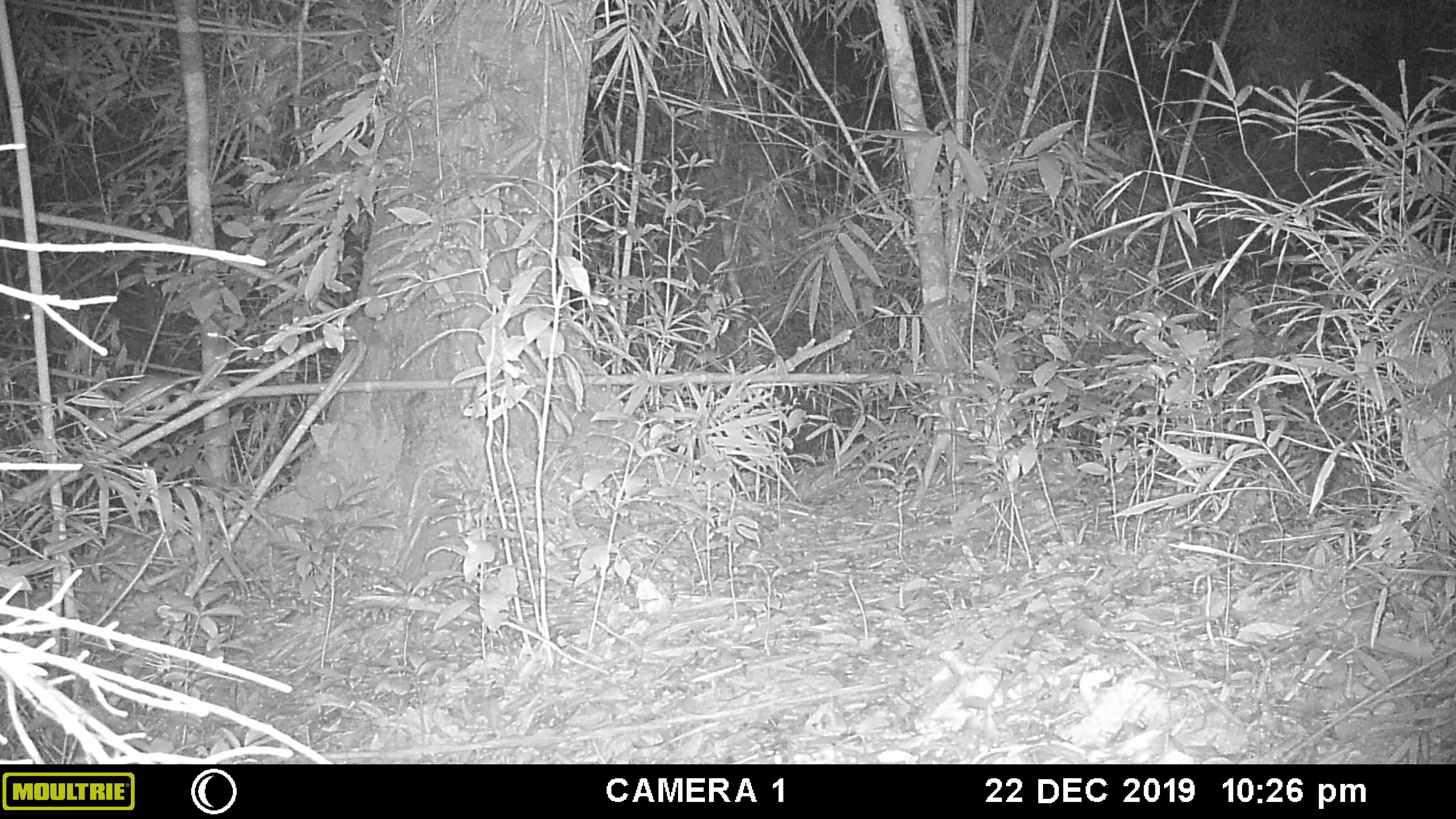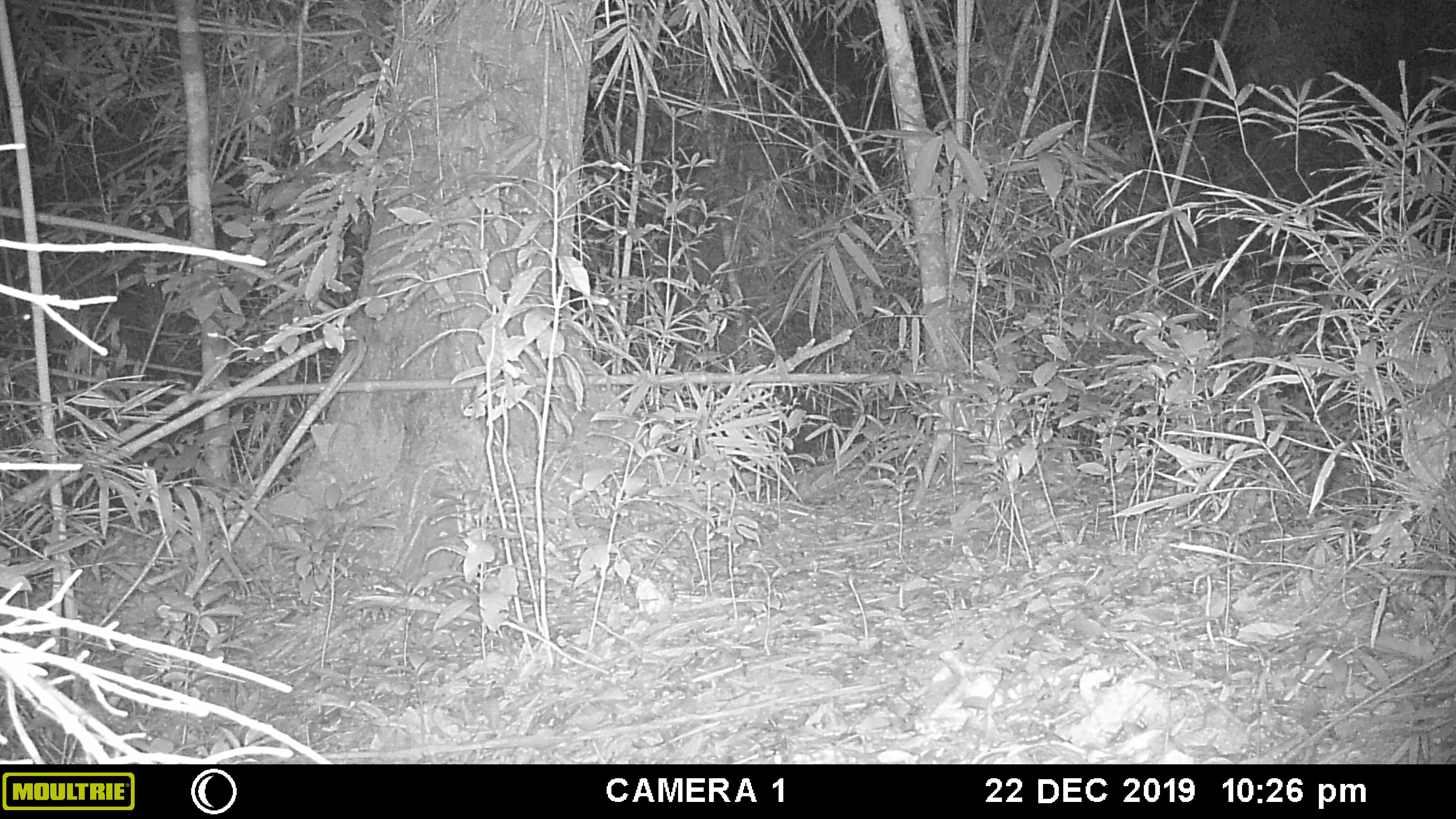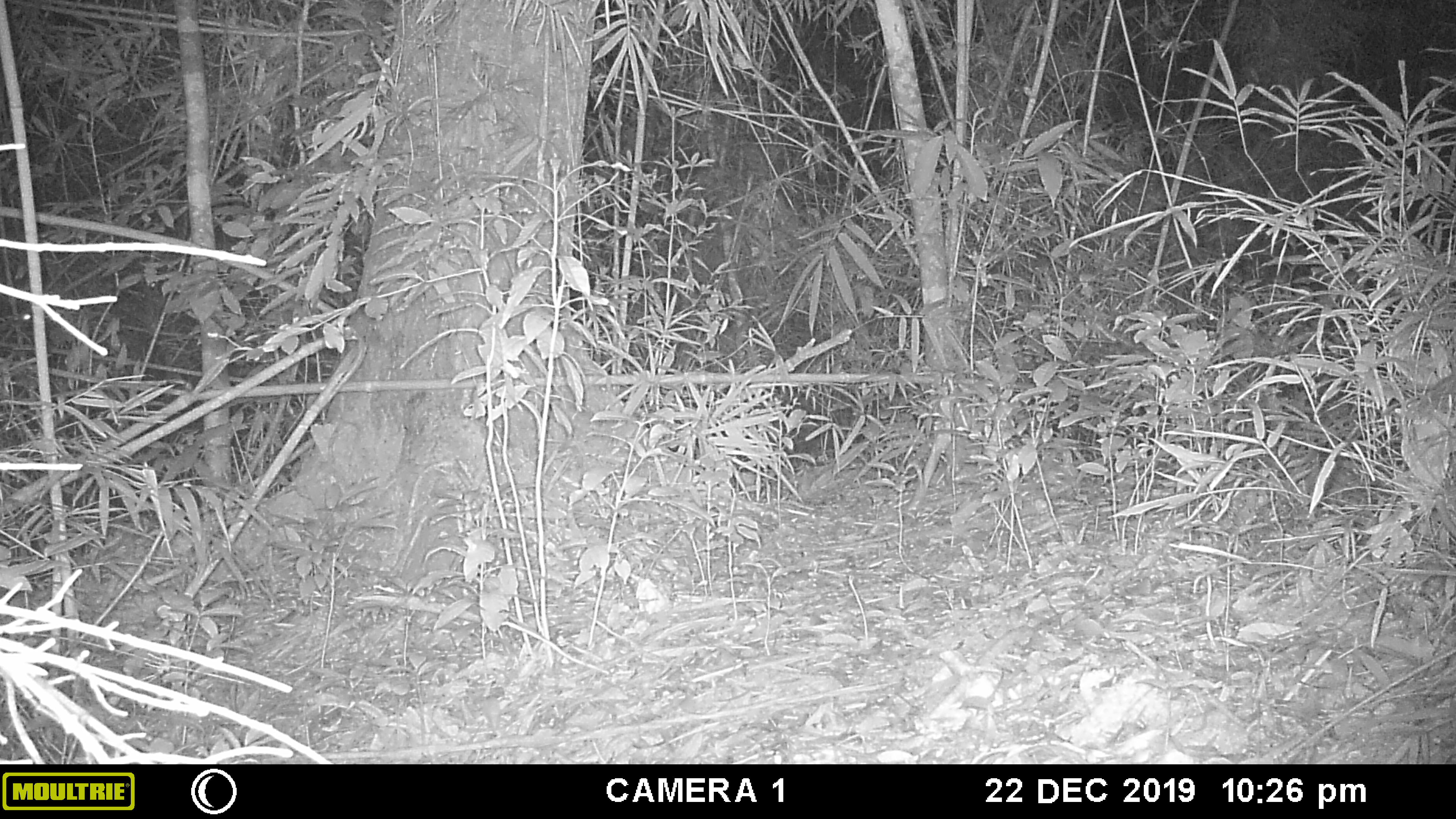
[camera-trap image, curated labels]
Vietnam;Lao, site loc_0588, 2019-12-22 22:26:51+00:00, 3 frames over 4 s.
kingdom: Animalia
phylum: Chordata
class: Mammalia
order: Rodentia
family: Muridae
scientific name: Muridae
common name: old-world mice and rats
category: unidentified murid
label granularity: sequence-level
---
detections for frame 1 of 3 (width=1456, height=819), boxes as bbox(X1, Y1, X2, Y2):
unidentified murid: bbox(83, 370, 260, 440)